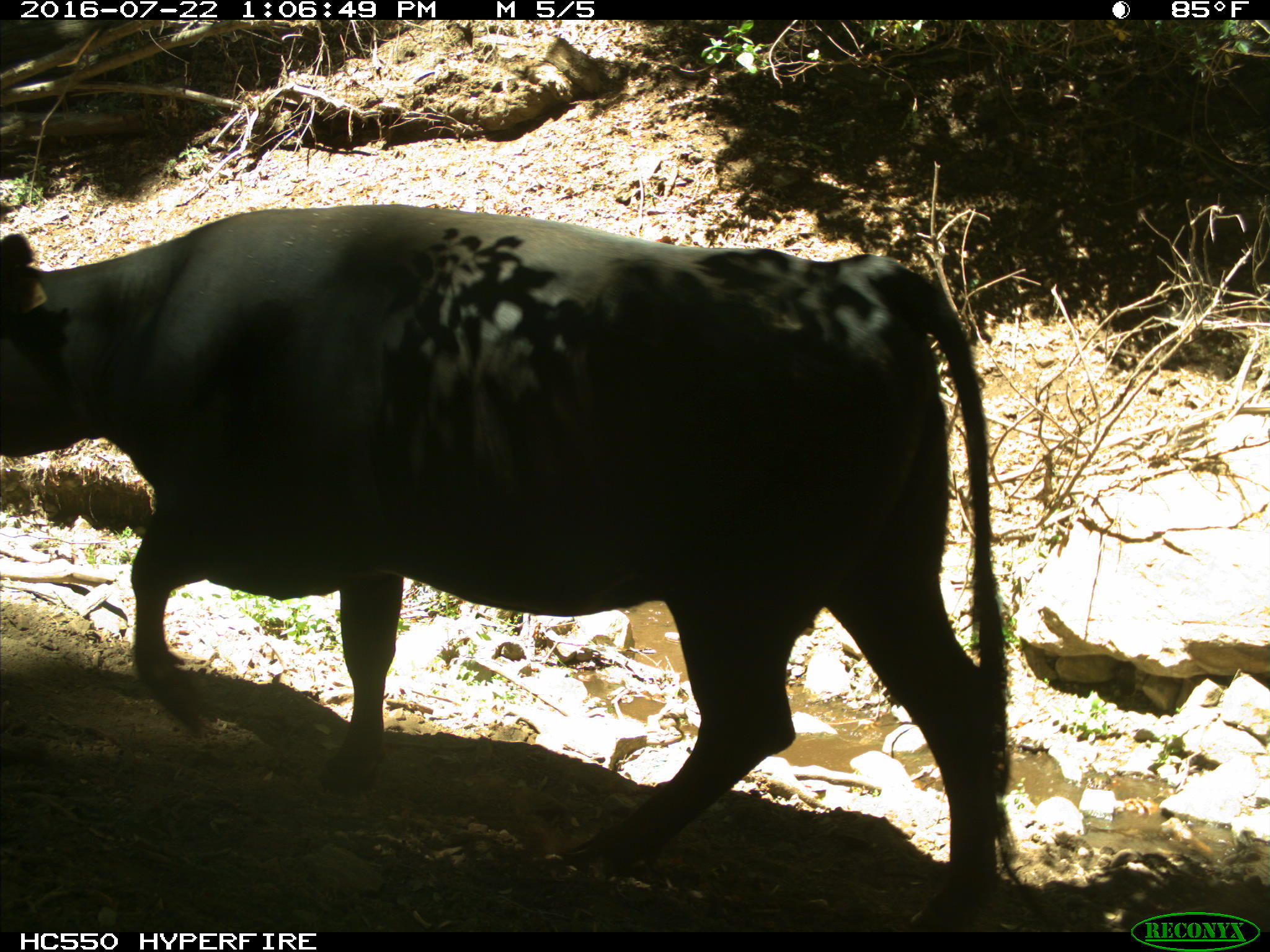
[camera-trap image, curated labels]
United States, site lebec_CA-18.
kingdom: Animalia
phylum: Chordata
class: Mammalia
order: Artiodactyla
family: Bovidae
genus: Bos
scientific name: Bos taurus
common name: domestic cow